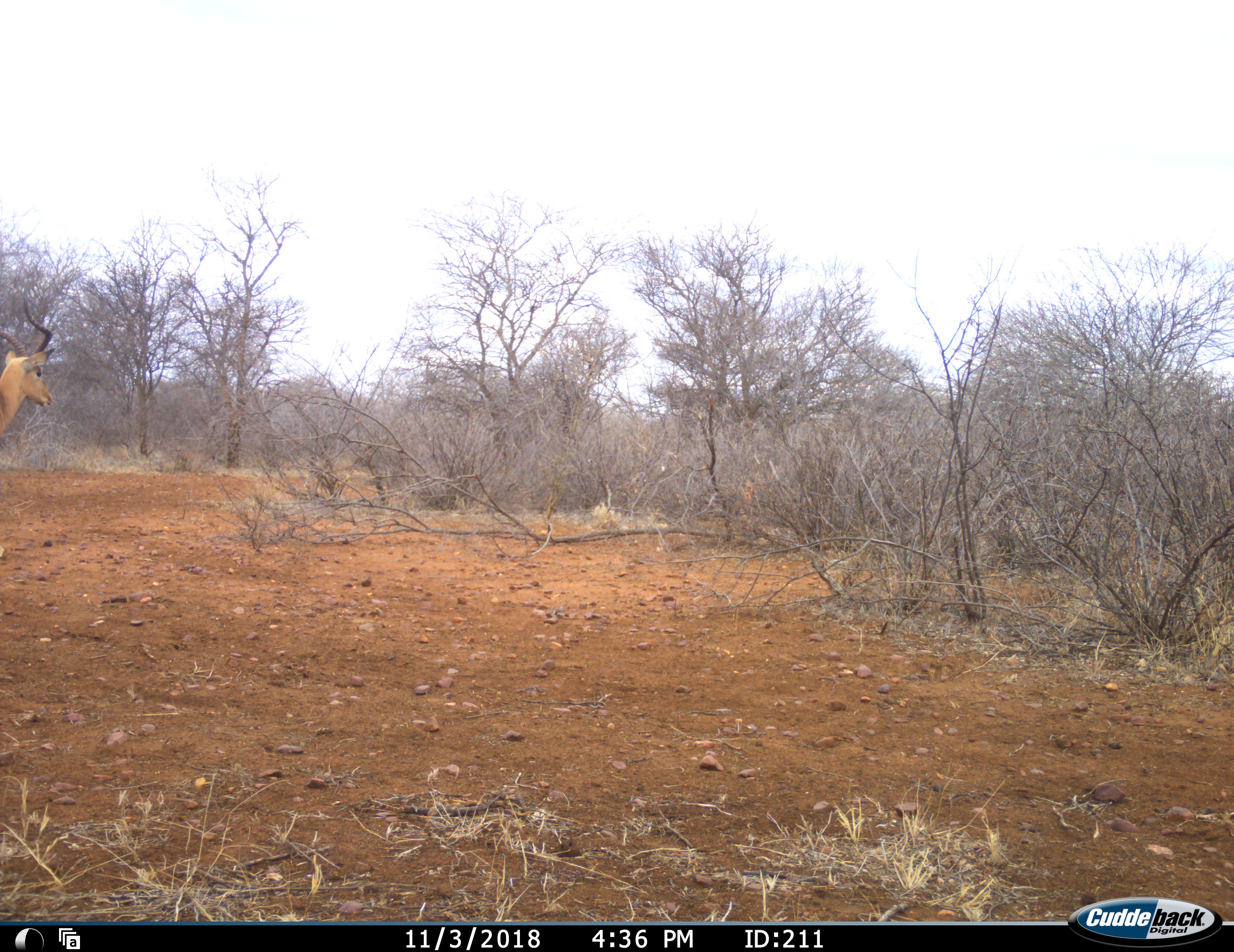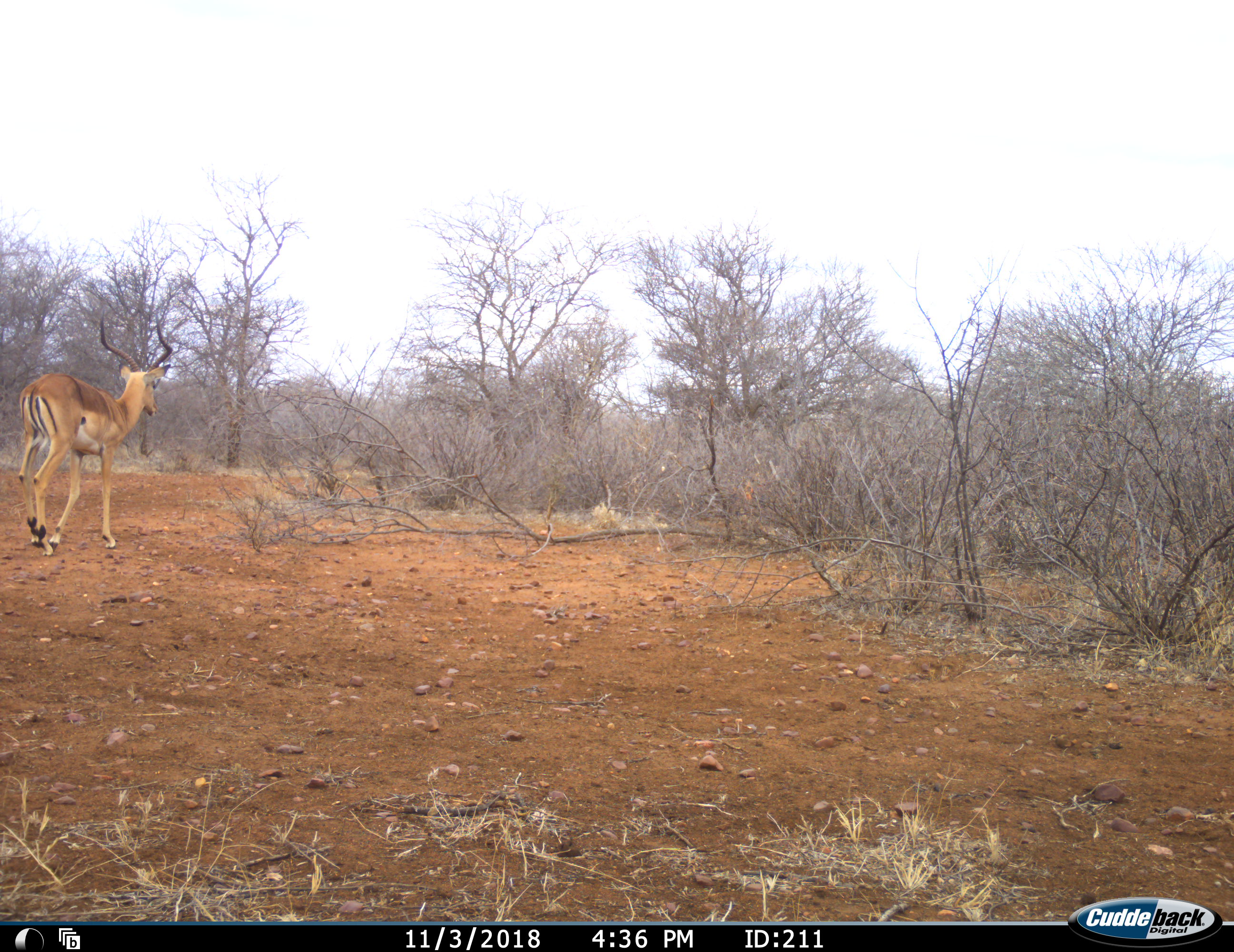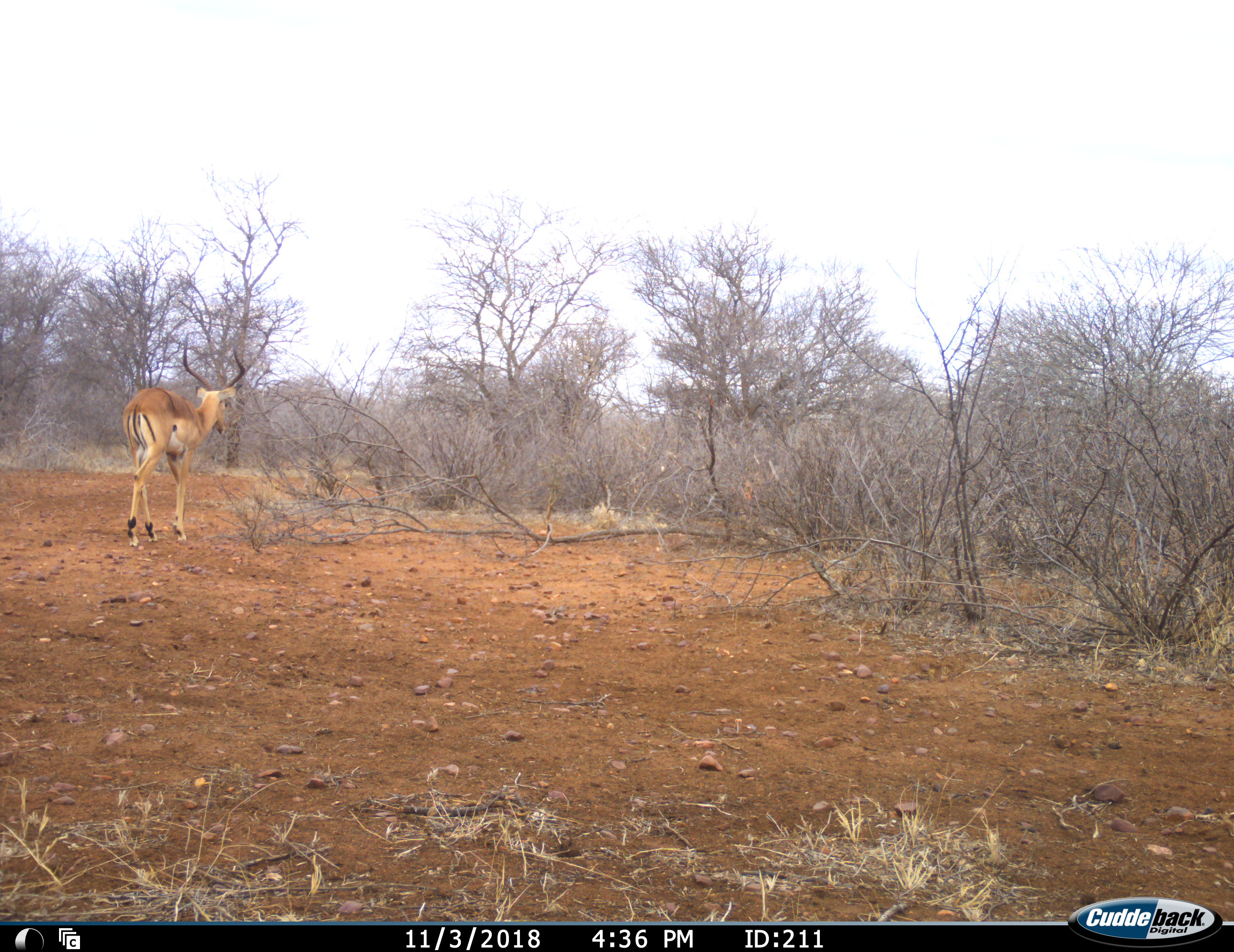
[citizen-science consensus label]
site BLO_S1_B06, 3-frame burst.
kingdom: Animalia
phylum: Chordata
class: Mammalia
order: Artiodactyla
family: Bovidae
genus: Aepyceros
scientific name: Aepyceros melampus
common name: impala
Impala (Aepyceros melampus), count 1. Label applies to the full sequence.